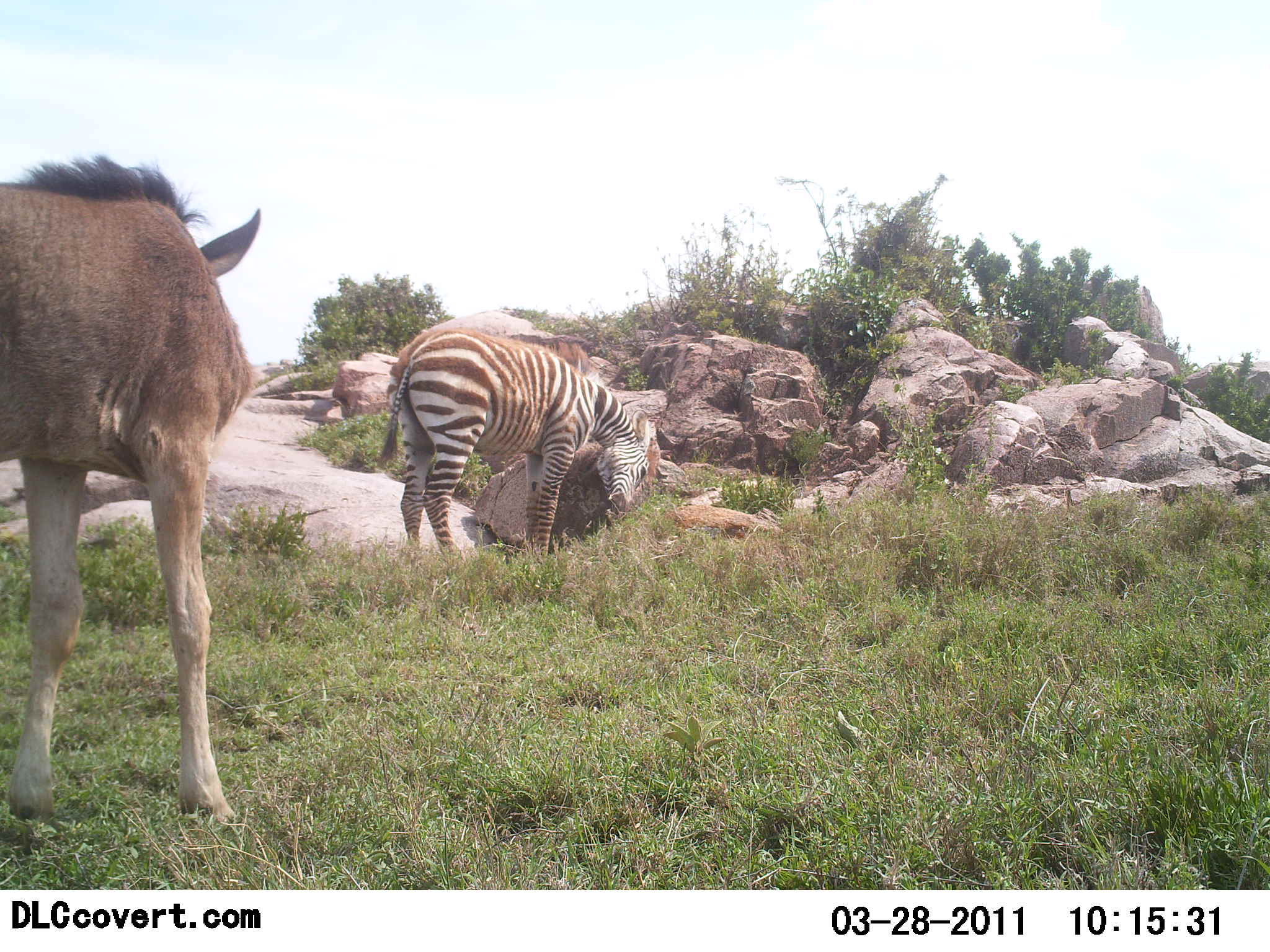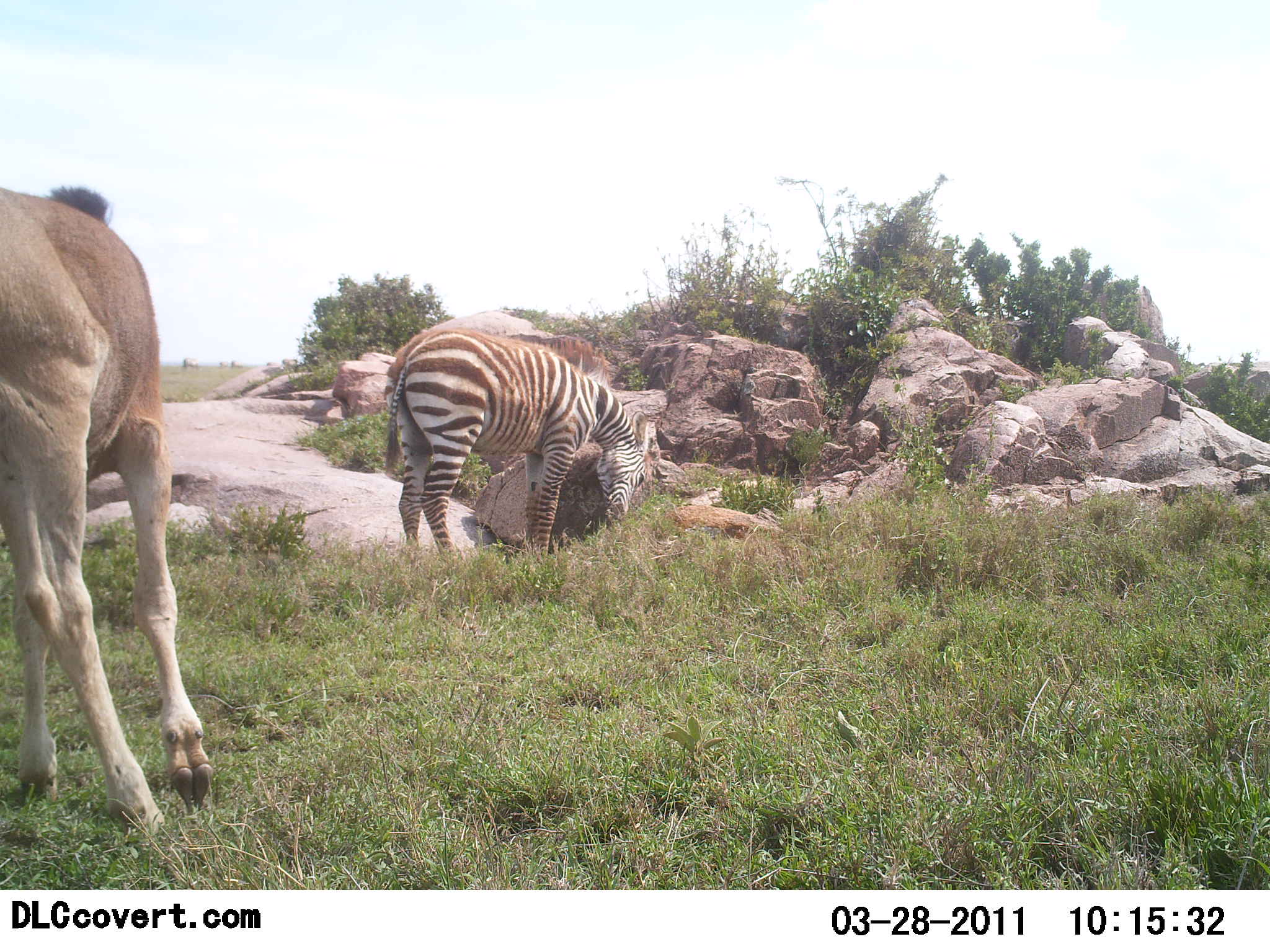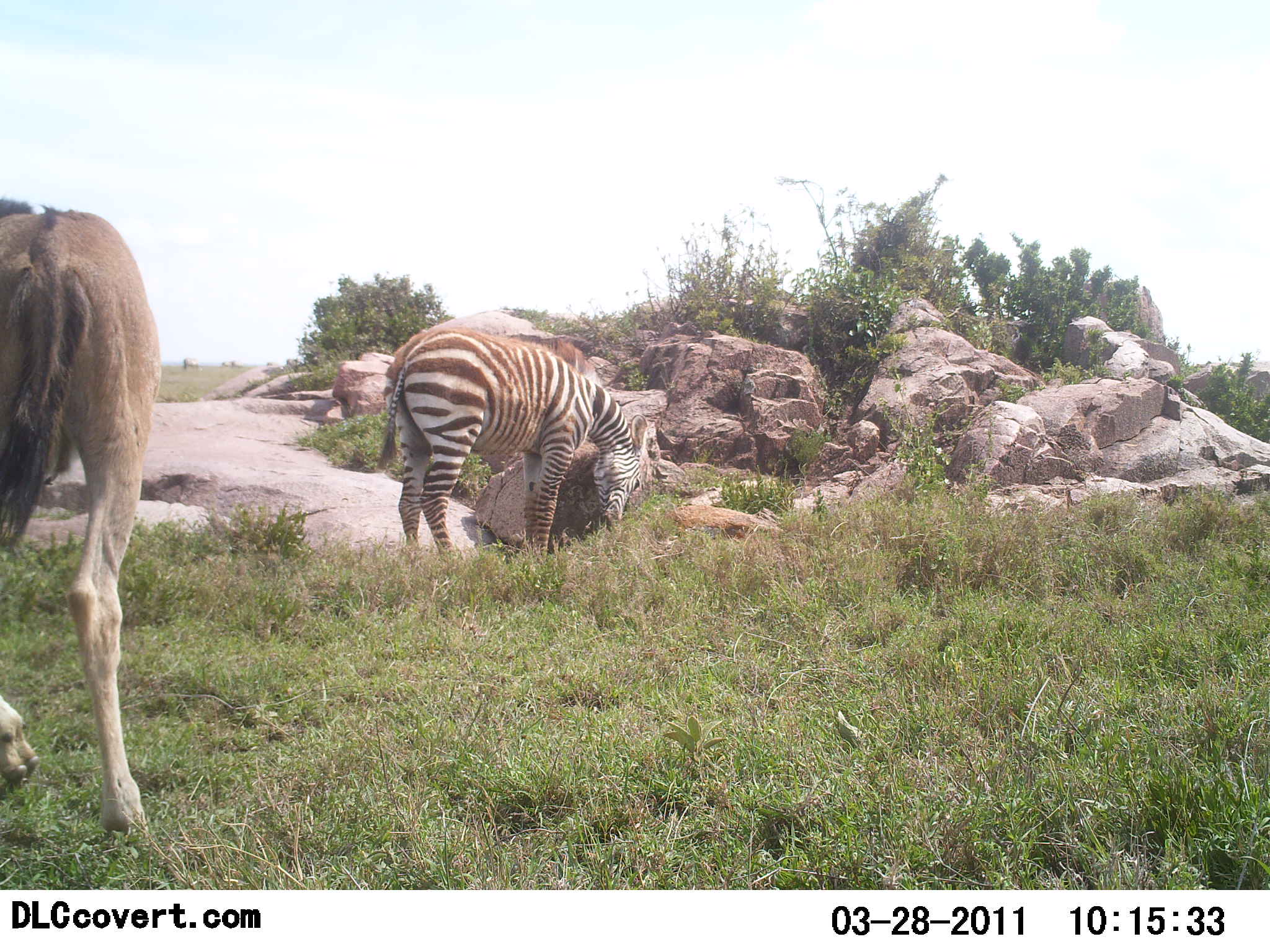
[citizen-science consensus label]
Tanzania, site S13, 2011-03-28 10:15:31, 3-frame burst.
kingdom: Animalia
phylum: Chordata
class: Mammalia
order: Artiodactyla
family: Bovidae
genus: Connochaetes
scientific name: Connochaetes taurinus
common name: blue wildebeest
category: wildebeest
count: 1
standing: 83%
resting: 0%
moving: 17%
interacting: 0%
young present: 17%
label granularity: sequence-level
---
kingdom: Animalia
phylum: Chordata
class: Mammalia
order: Perissodactyla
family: Equidae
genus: Equus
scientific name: Equus quagga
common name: plains zebra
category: zebra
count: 1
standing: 43%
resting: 0%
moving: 7%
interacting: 29%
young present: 0%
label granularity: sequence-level